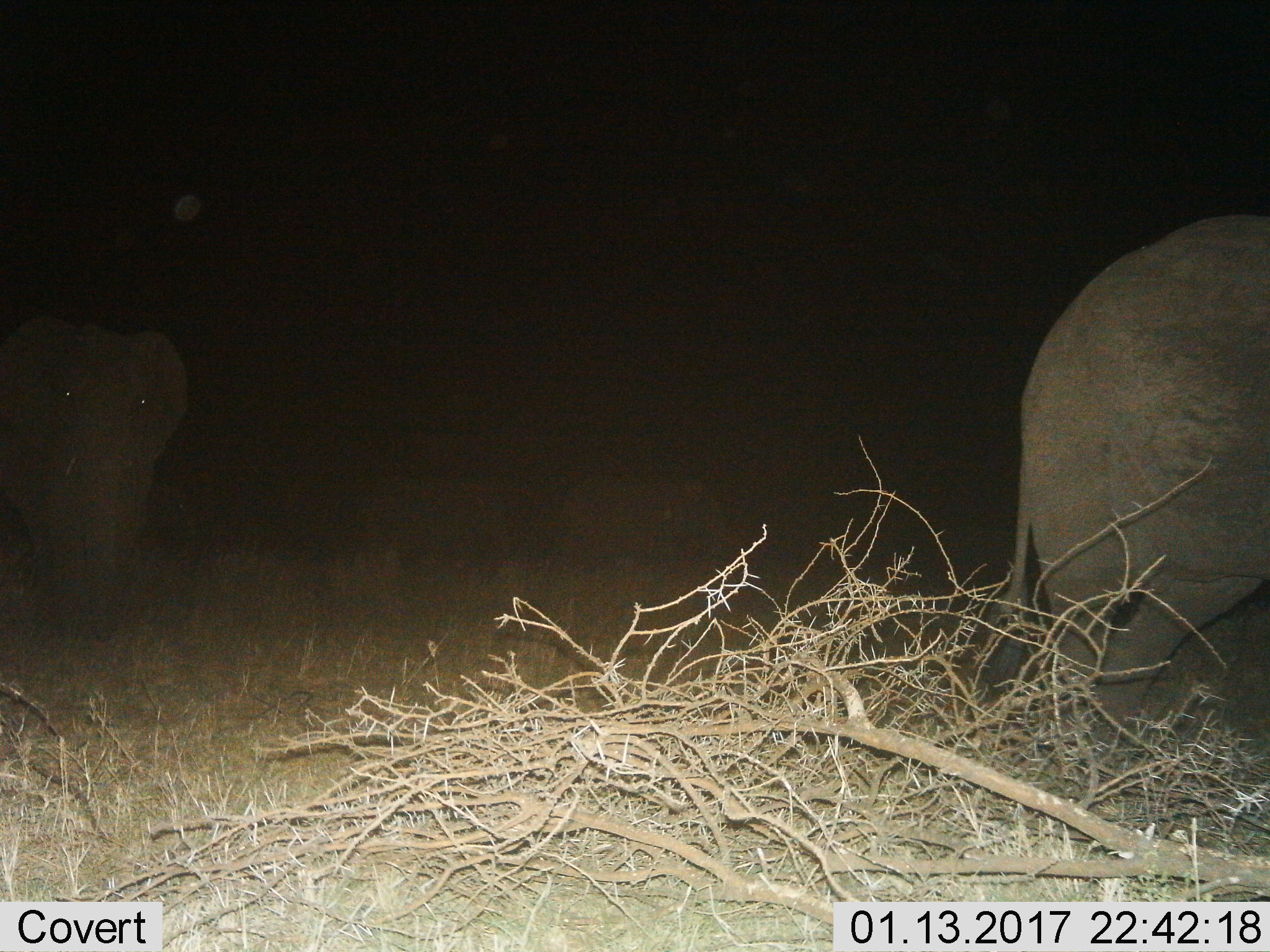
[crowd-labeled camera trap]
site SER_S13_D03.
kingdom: Animalia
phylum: Chordata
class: Mammalia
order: Proboscidea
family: Elephantidae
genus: Loxodonta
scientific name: Loxodonta africana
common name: african bush elephant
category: elephant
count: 2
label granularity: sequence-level